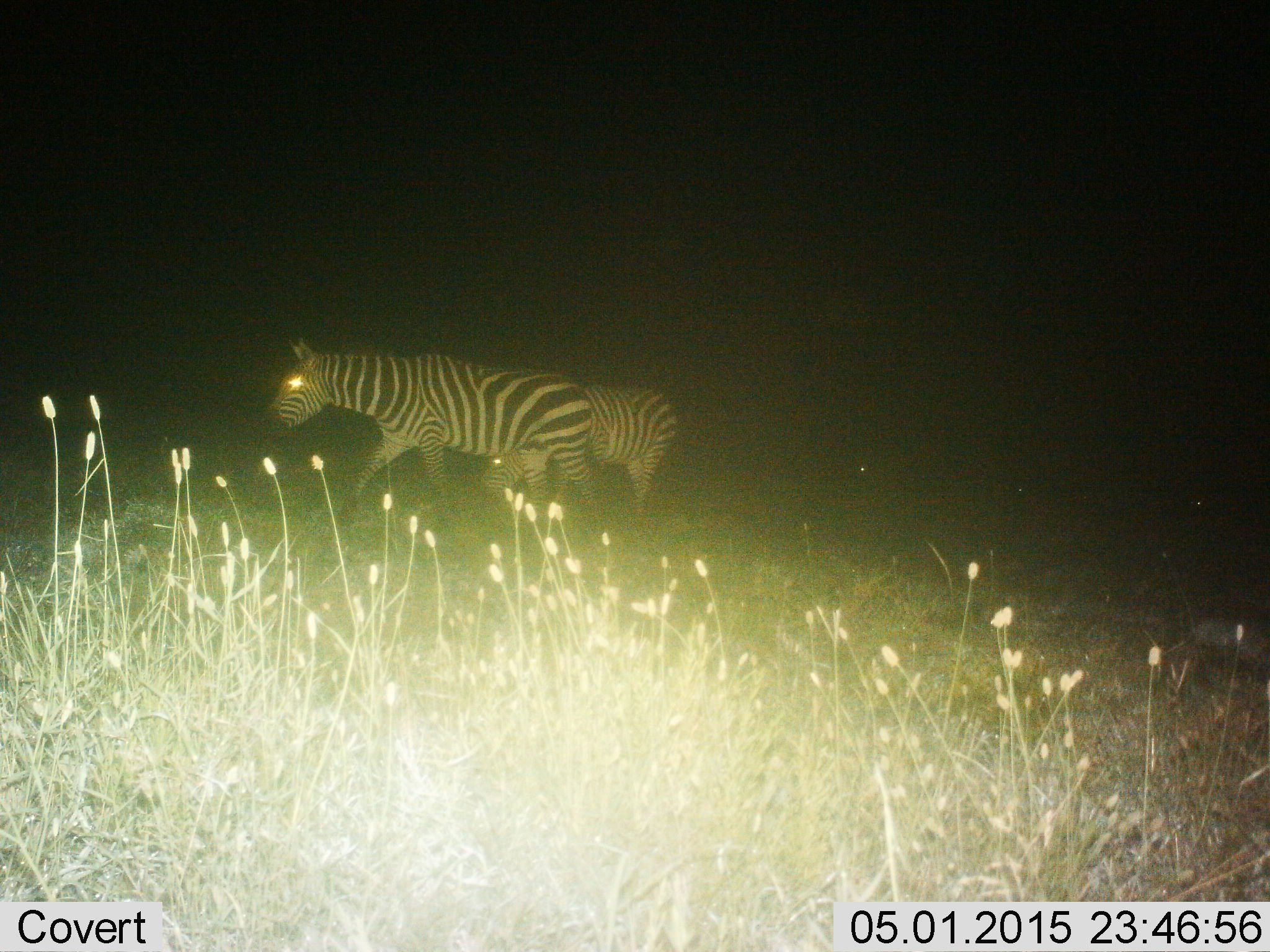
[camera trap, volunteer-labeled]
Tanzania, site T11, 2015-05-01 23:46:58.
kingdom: Animalia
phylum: Chordata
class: Mammalia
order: Perissodactyla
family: Equidae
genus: Equus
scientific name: Equus quagga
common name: plains zebra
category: zebra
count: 2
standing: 0%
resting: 0%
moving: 100%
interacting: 0%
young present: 0%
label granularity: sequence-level